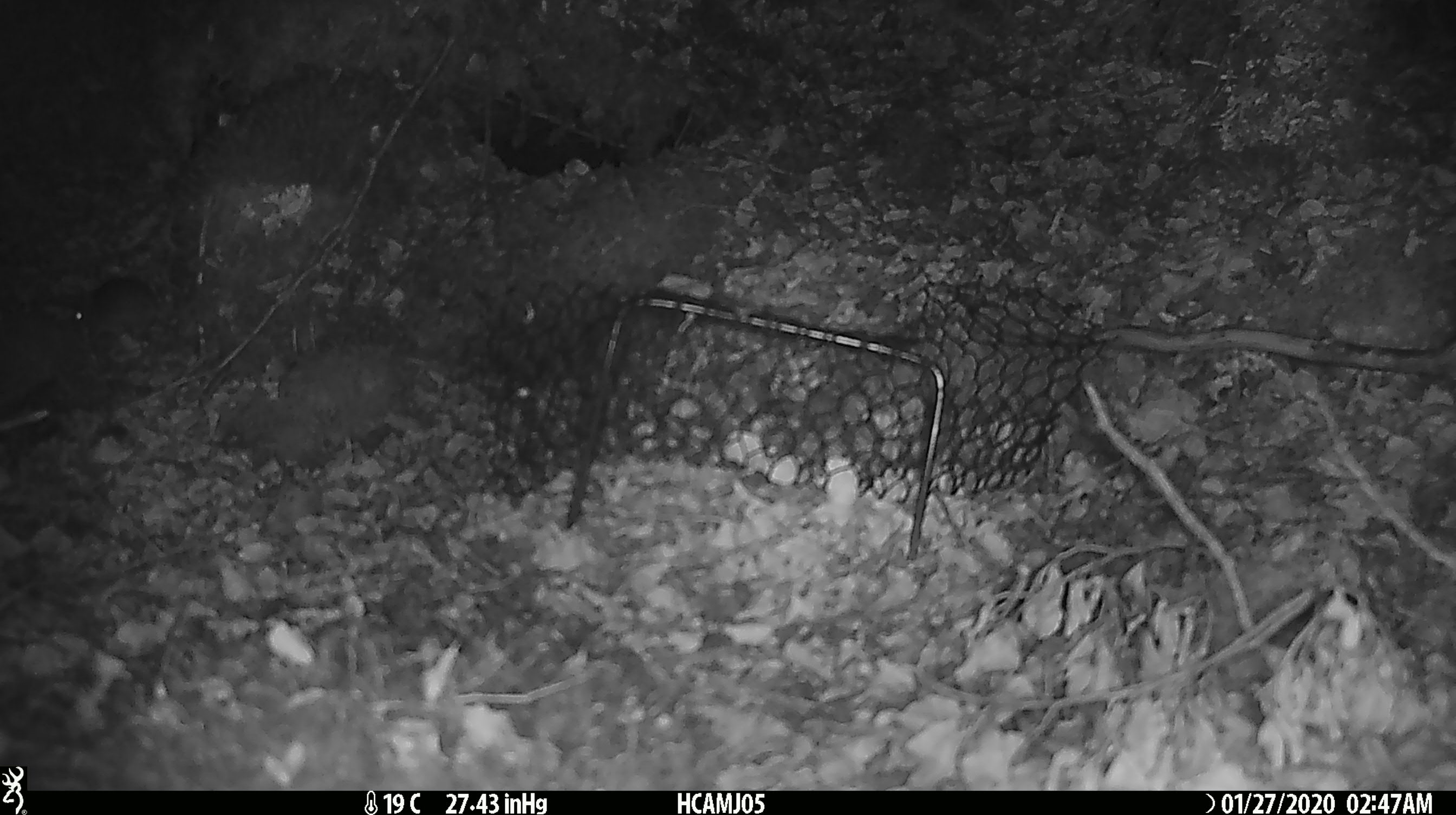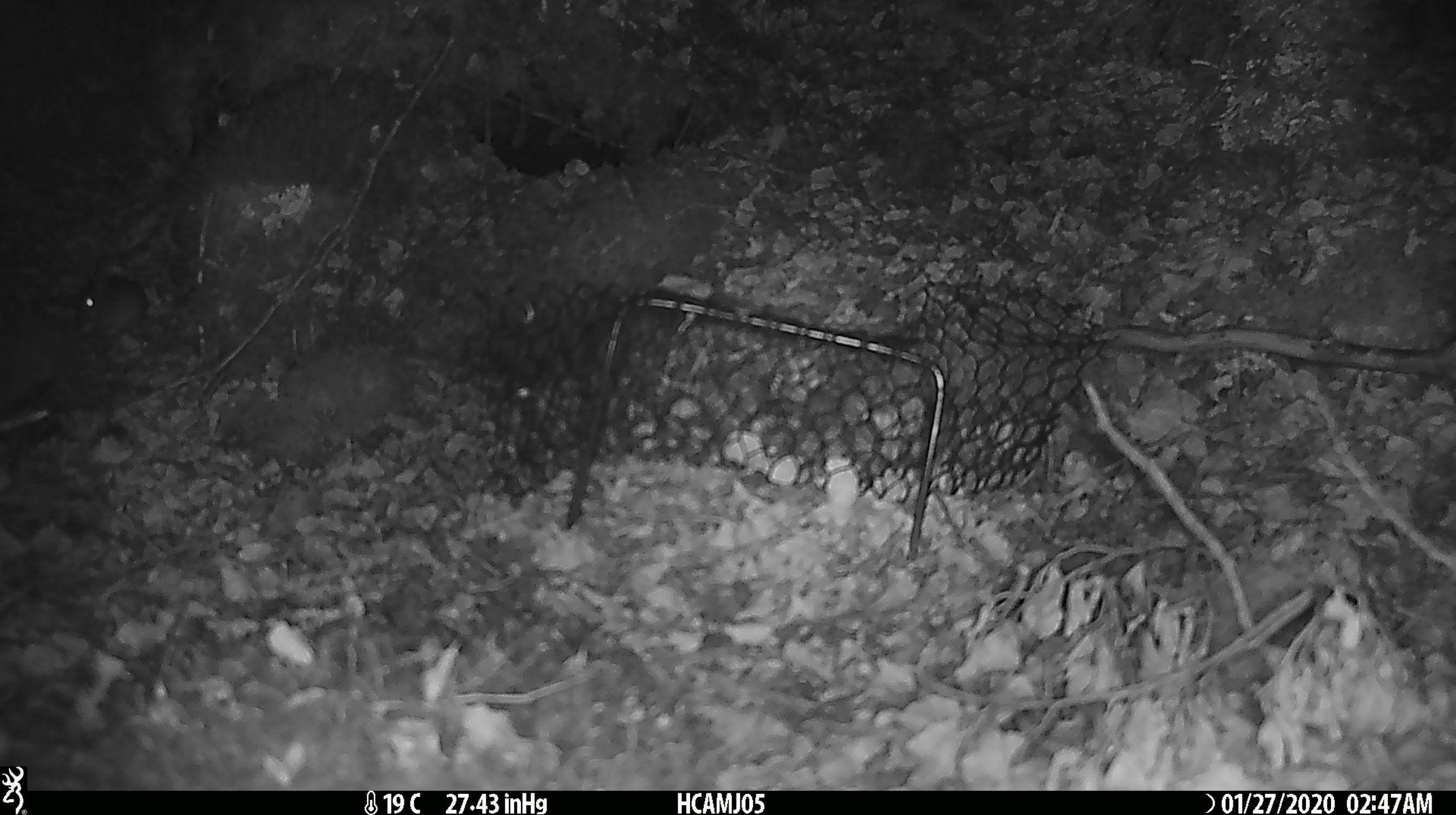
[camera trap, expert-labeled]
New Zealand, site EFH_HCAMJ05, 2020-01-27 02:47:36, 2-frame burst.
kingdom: Animalia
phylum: Chordata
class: Mammalia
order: Rodentia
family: Muridae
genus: Mus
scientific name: Mus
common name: mouse